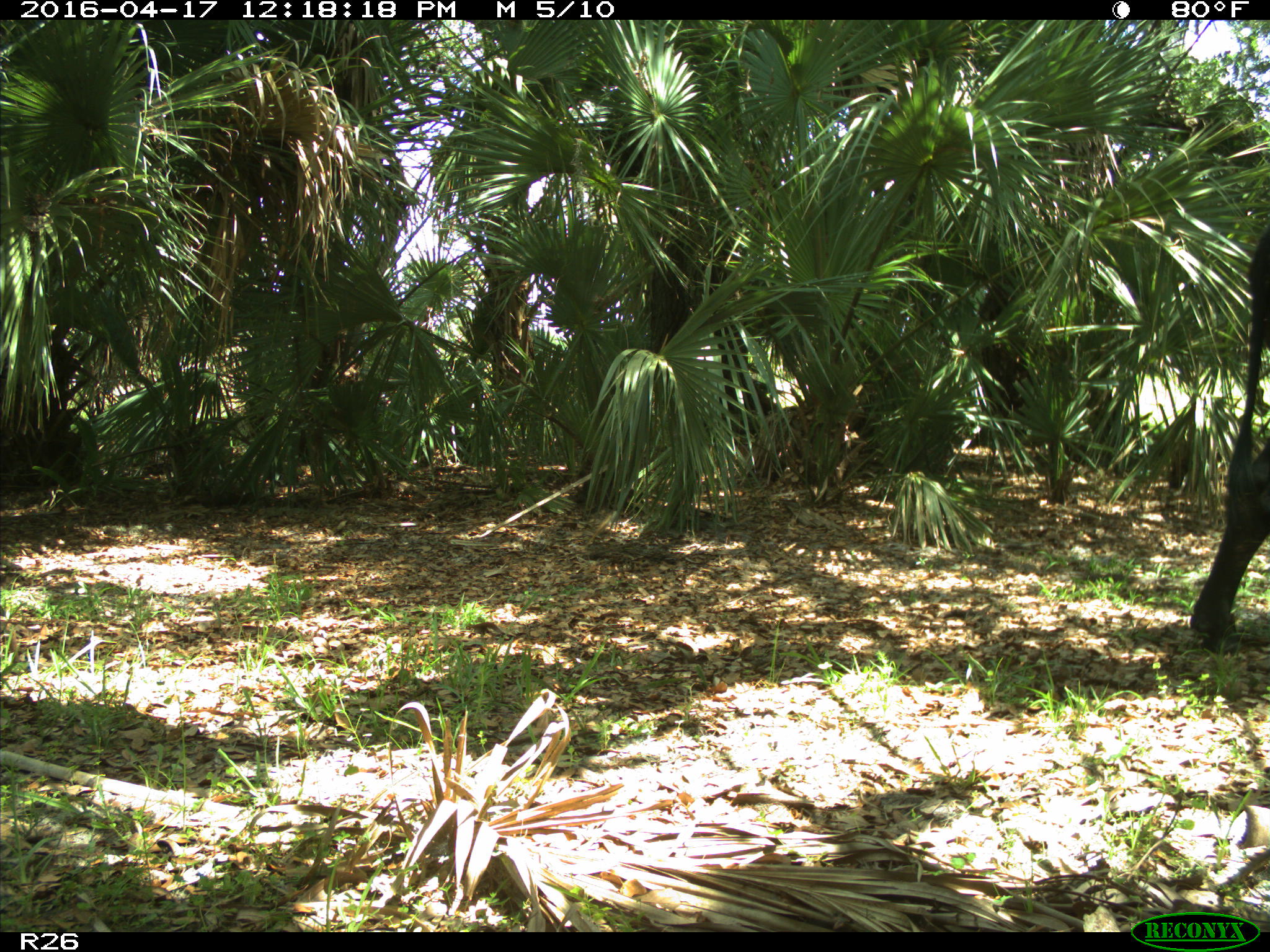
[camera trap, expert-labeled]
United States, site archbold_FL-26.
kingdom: Animalia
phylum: Chordata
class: Mammalia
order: Artiodactyla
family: Bovidae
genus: Bos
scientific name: Bos taurus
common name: domestic cow